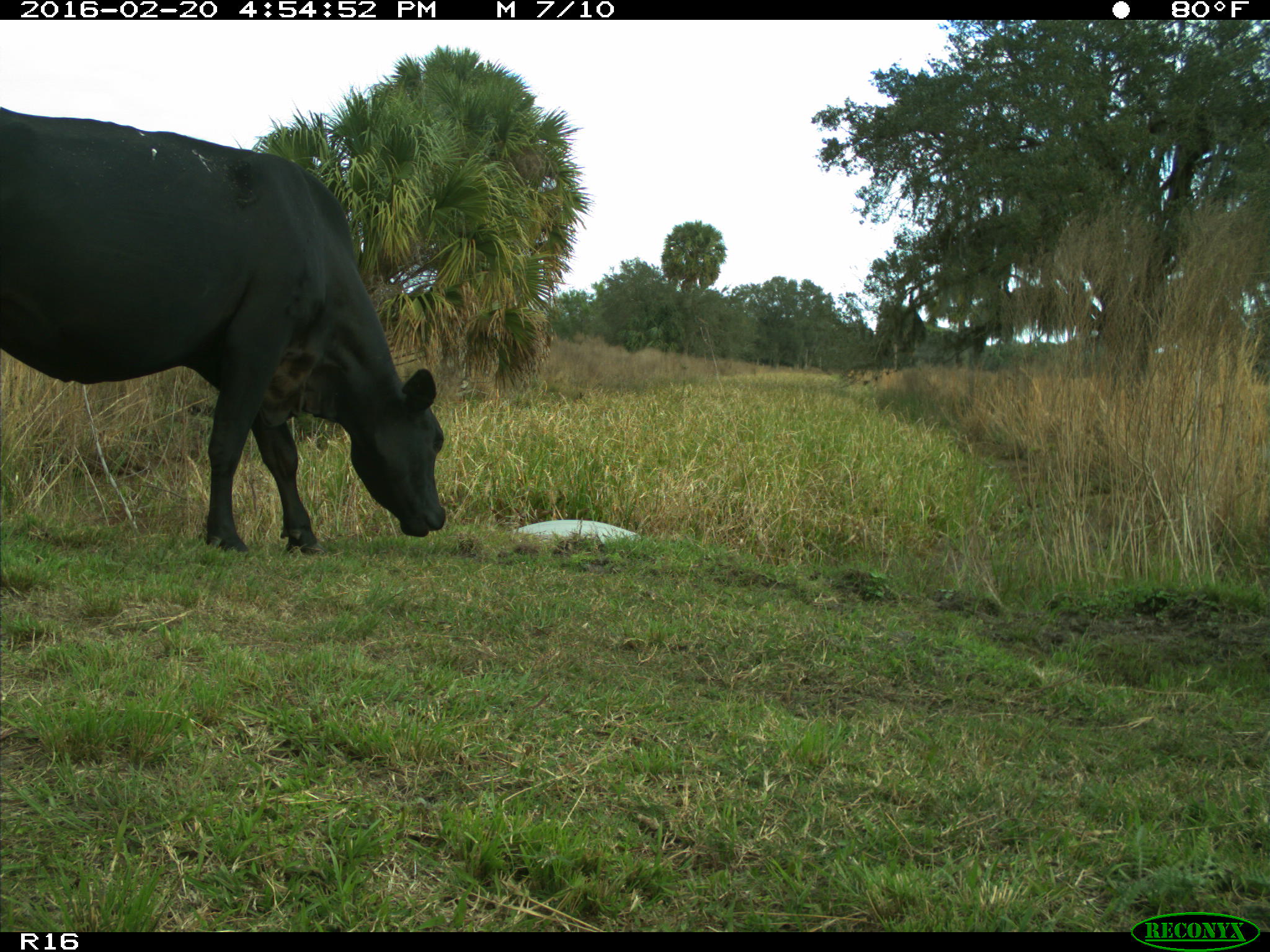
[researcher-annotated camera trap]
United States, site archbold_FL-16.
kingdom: Animalia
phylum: Chordata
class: Mammalia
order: Artiodactyla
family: Bovidae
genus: Bos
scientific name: Bos taurus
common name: domestic cow